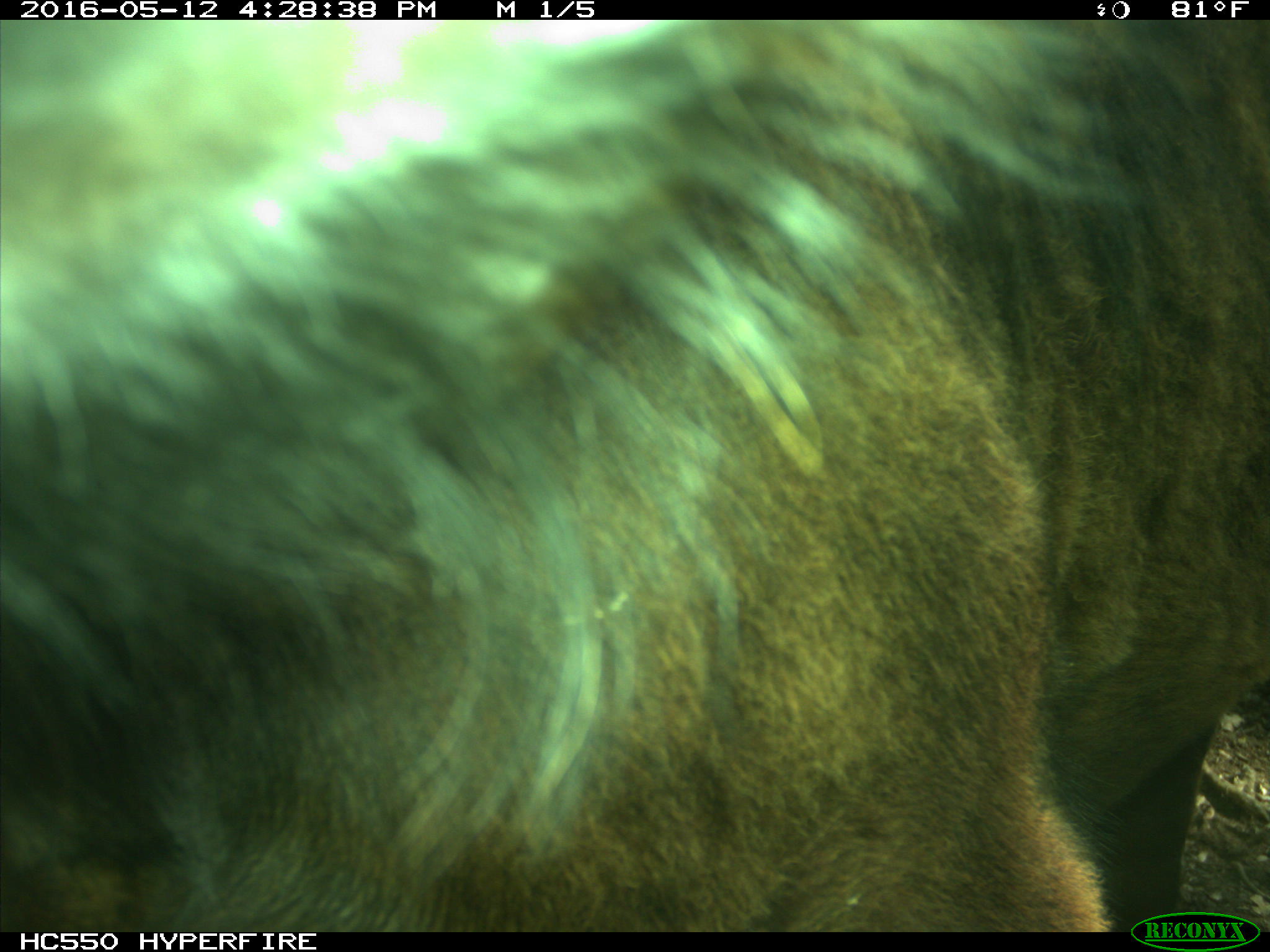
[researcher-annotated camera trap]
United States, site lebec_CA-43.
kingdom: Animalia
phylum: Chordata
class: Mammalia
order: Artiodactyla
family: Bovidae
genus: Bos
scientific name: Bos taurus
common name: domestic cow